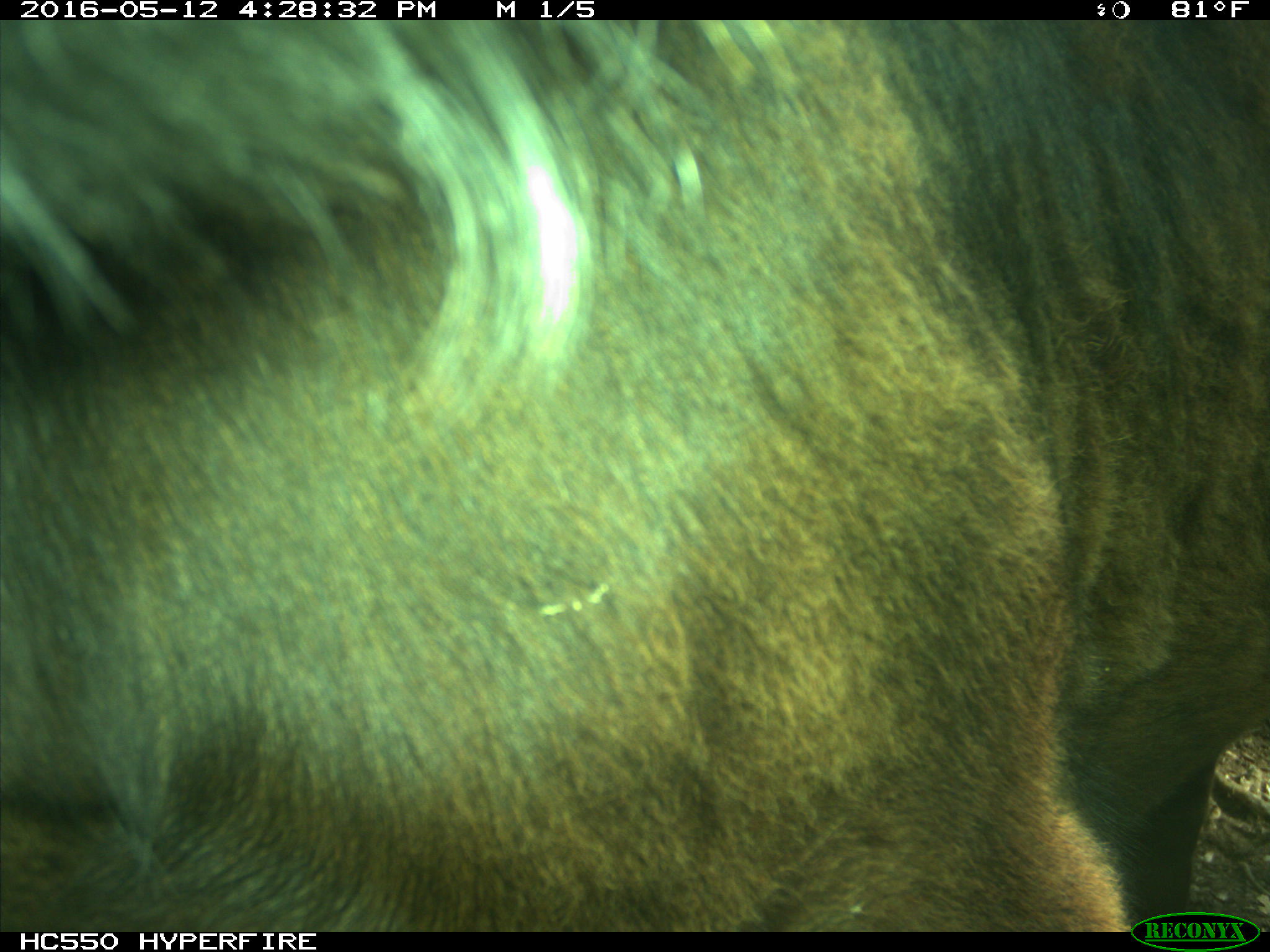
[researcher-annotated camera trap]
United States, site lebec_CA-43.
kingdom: Animalia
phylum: Chordata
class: Mammalia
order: Artiodactyla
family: Bovidae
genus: Bos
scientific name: Bos taurus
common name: domestic cow